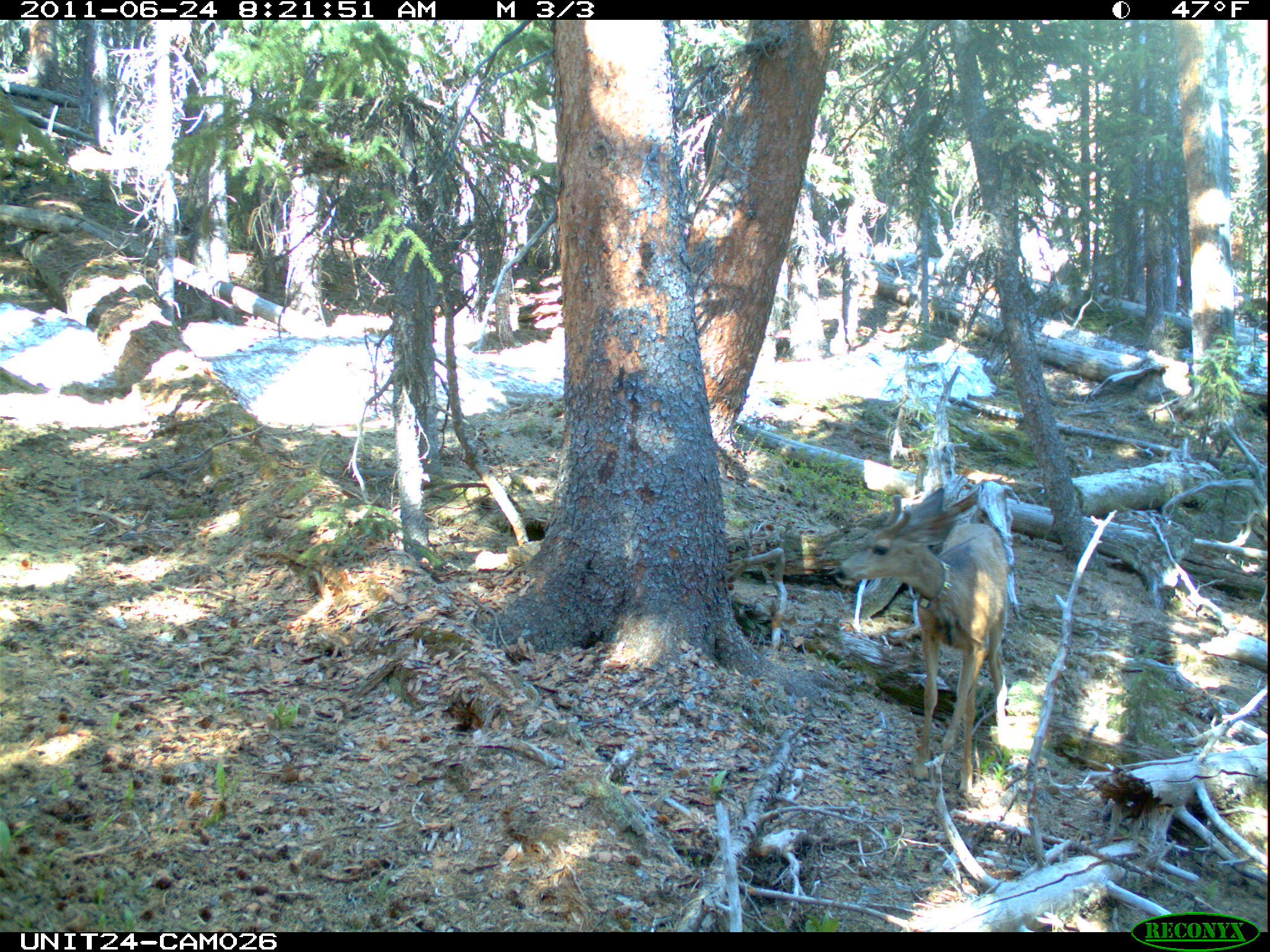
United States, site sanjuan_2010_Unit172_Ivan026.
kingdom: Animalia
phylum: Chordata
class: Mammalia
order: Artiodactyla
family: Cervidae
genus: Odocoileus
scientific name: Odocoileus hemionus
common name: mule deer